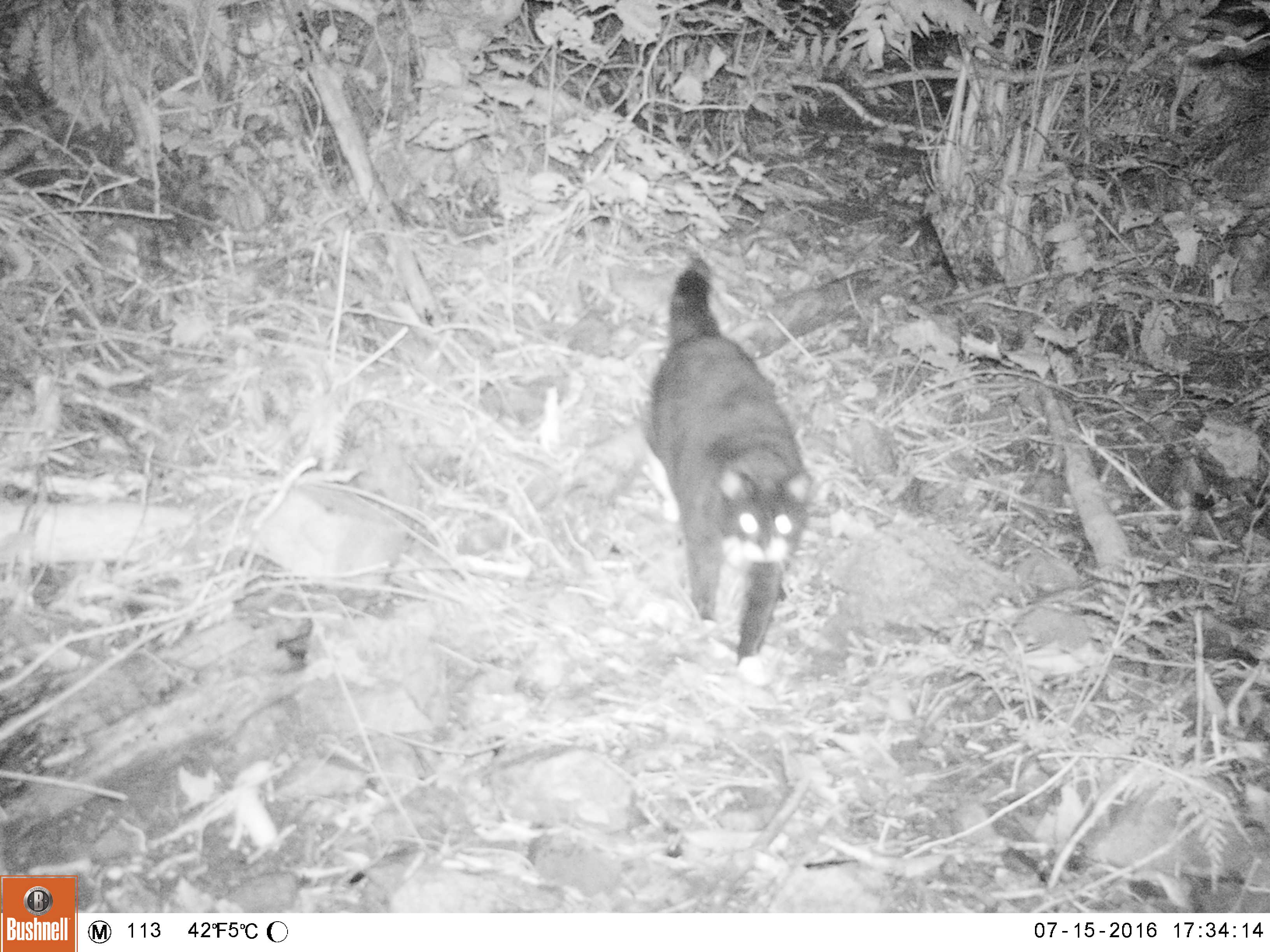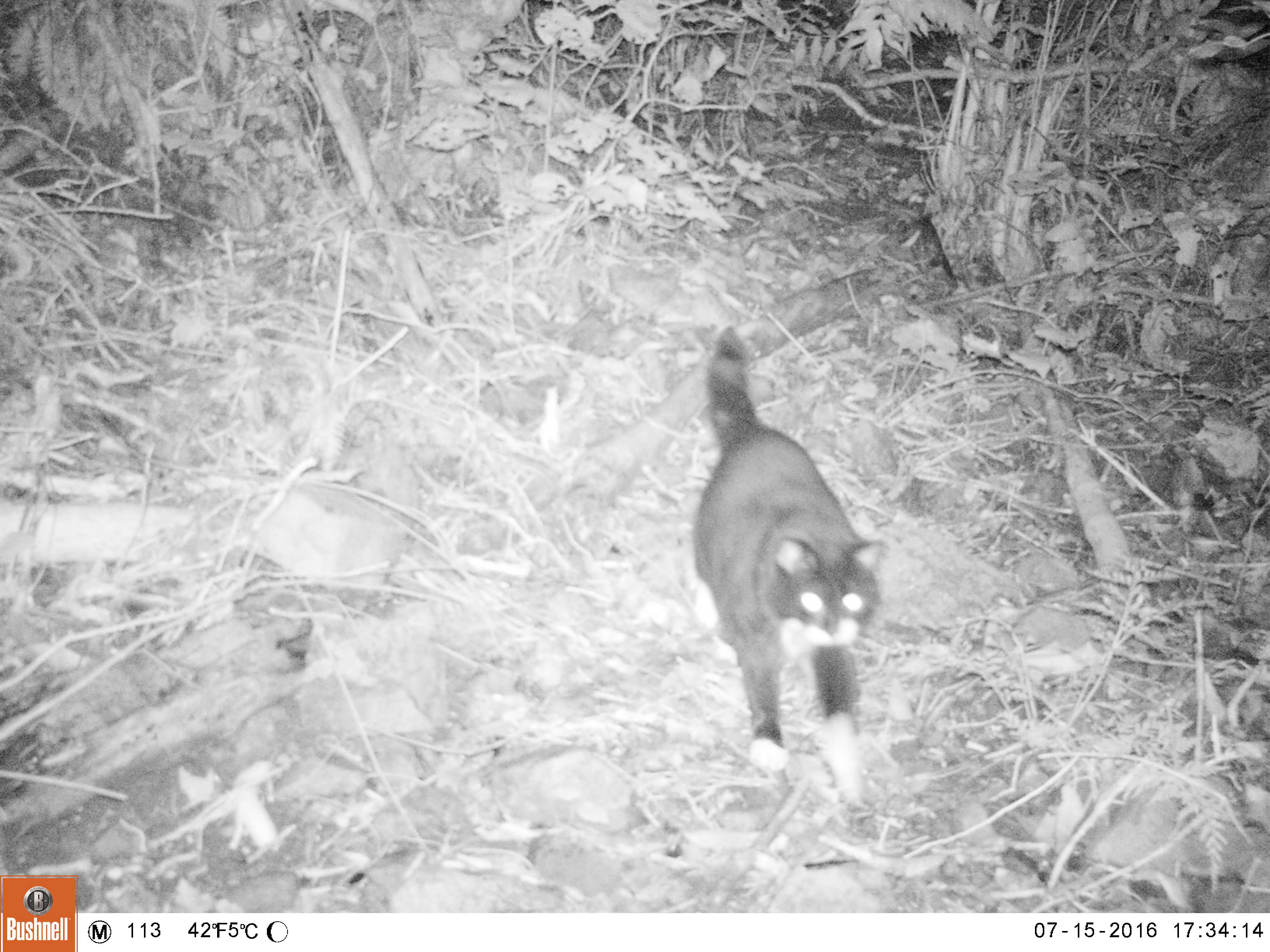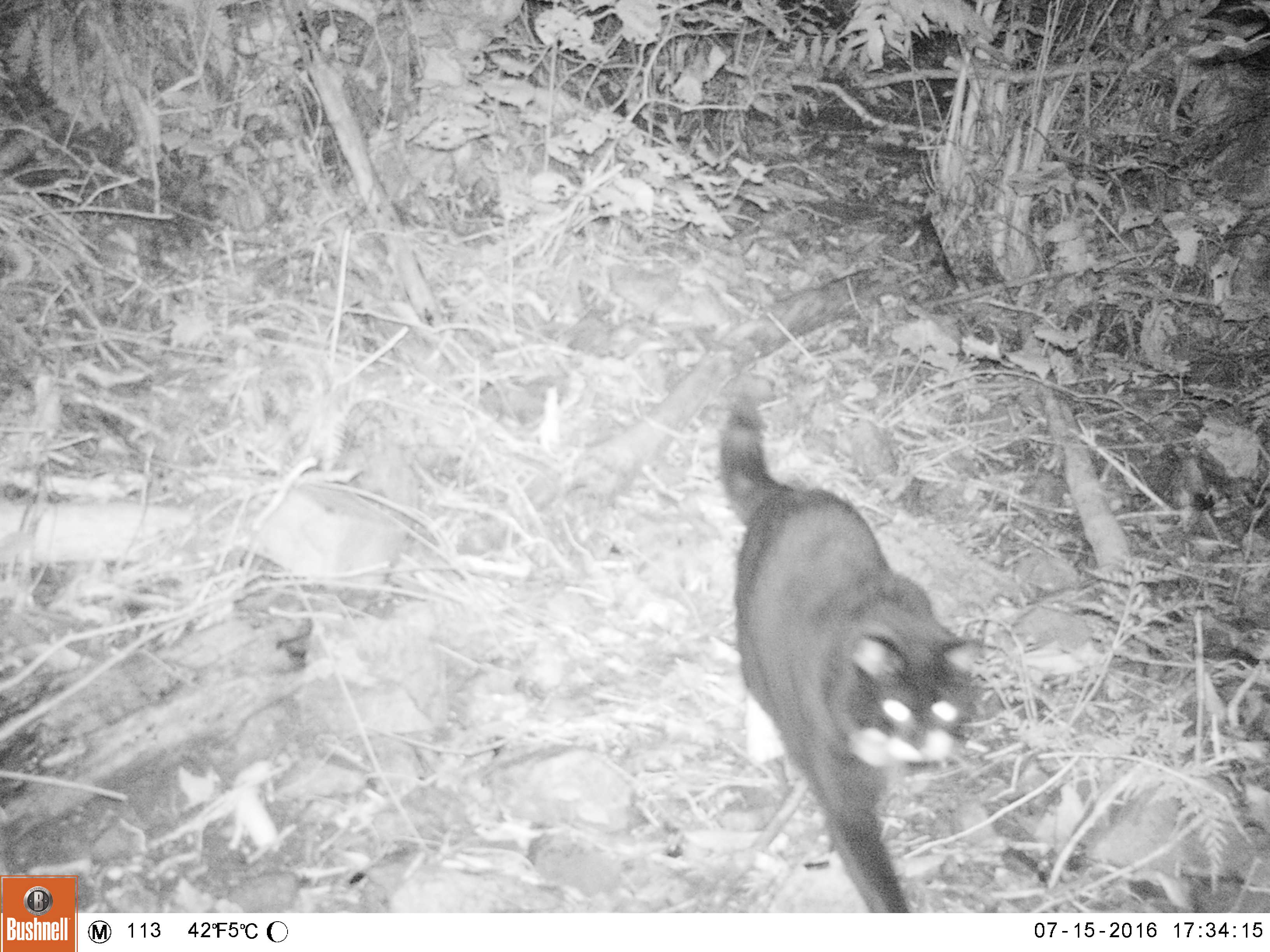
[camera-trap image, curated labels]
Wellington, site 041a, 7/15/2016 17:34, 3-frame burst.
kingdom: Animalia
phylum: Chordata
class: Mammalia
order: Carnivora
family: Felidae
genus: Felis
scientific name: Felis catus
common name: cat